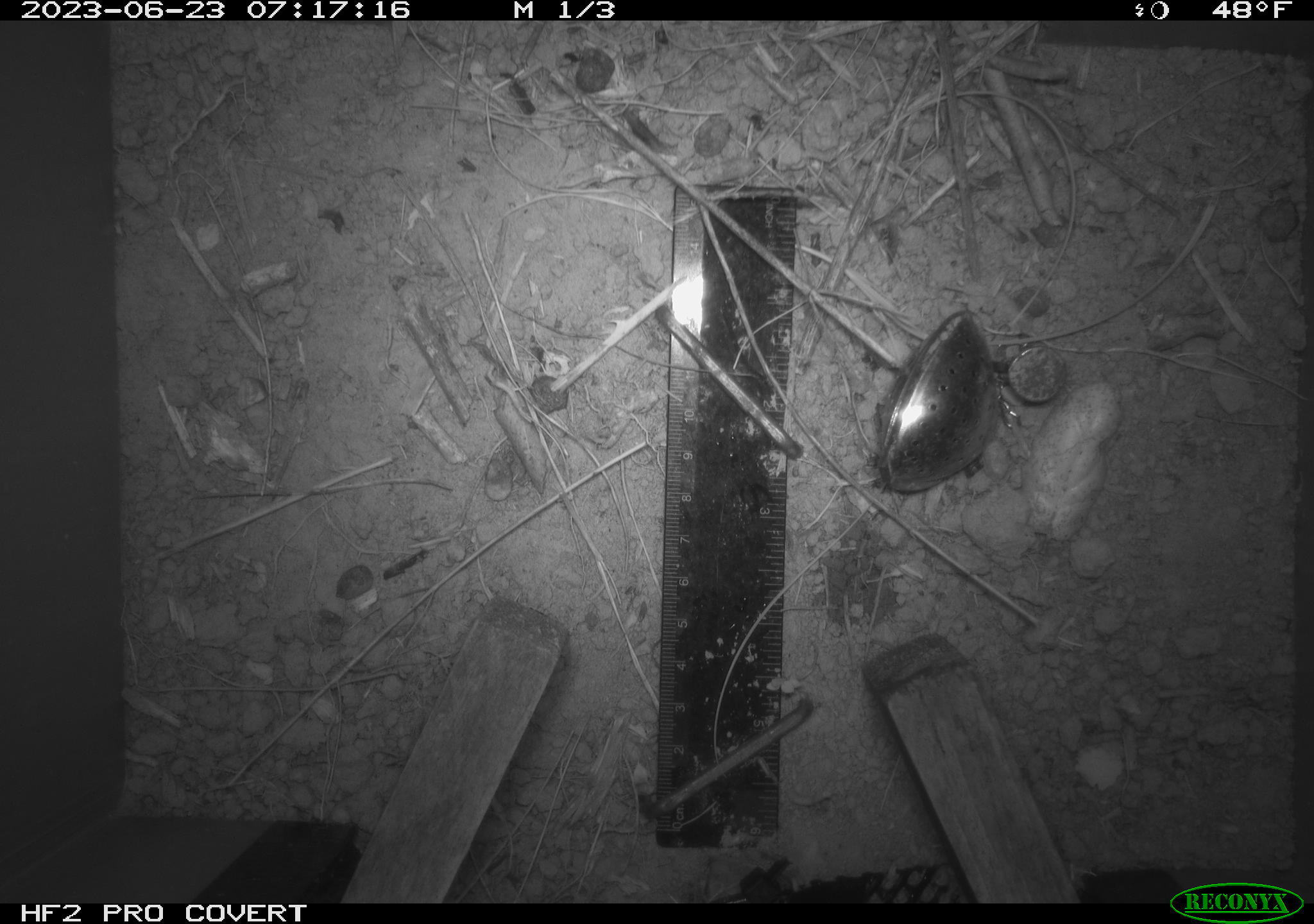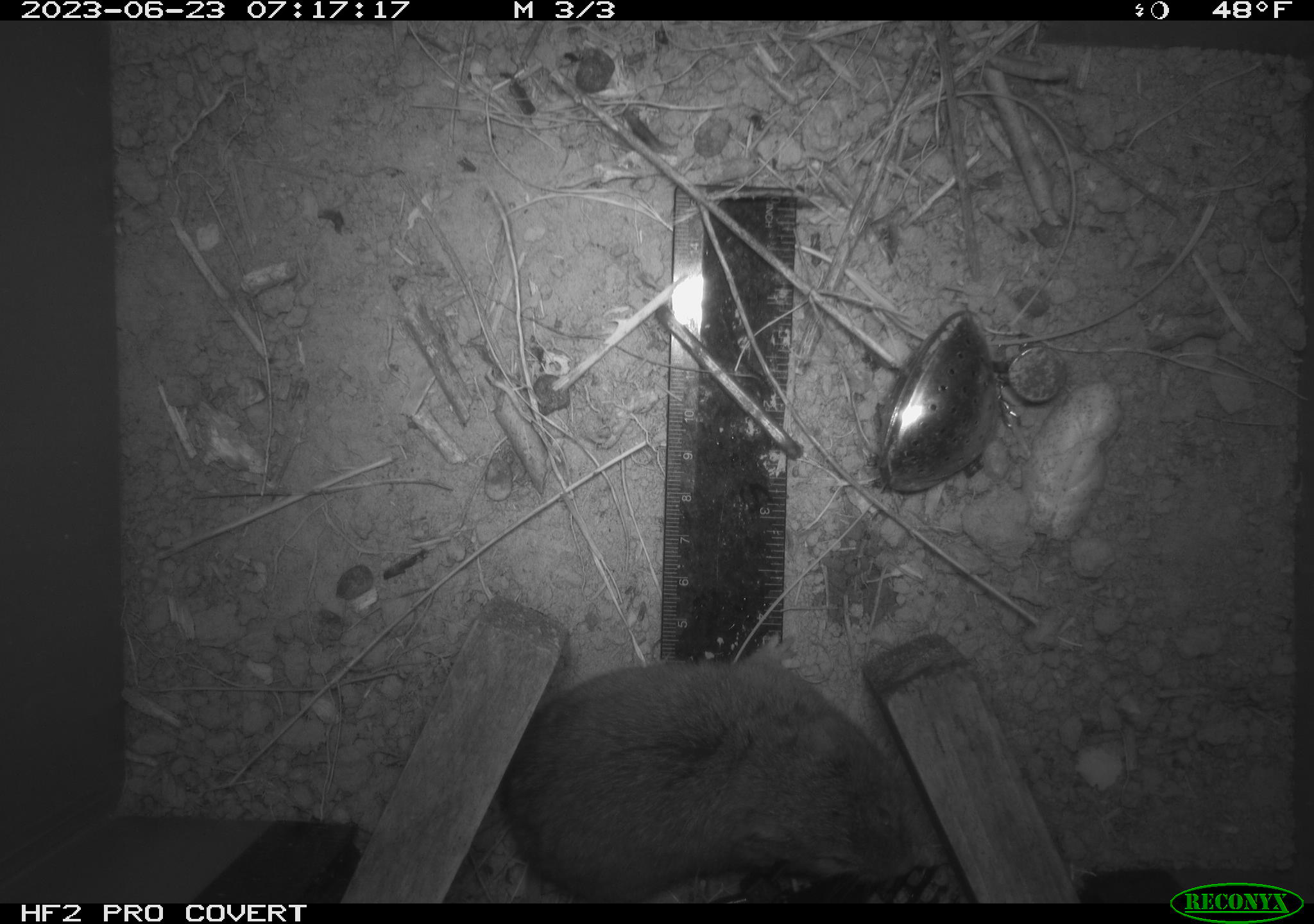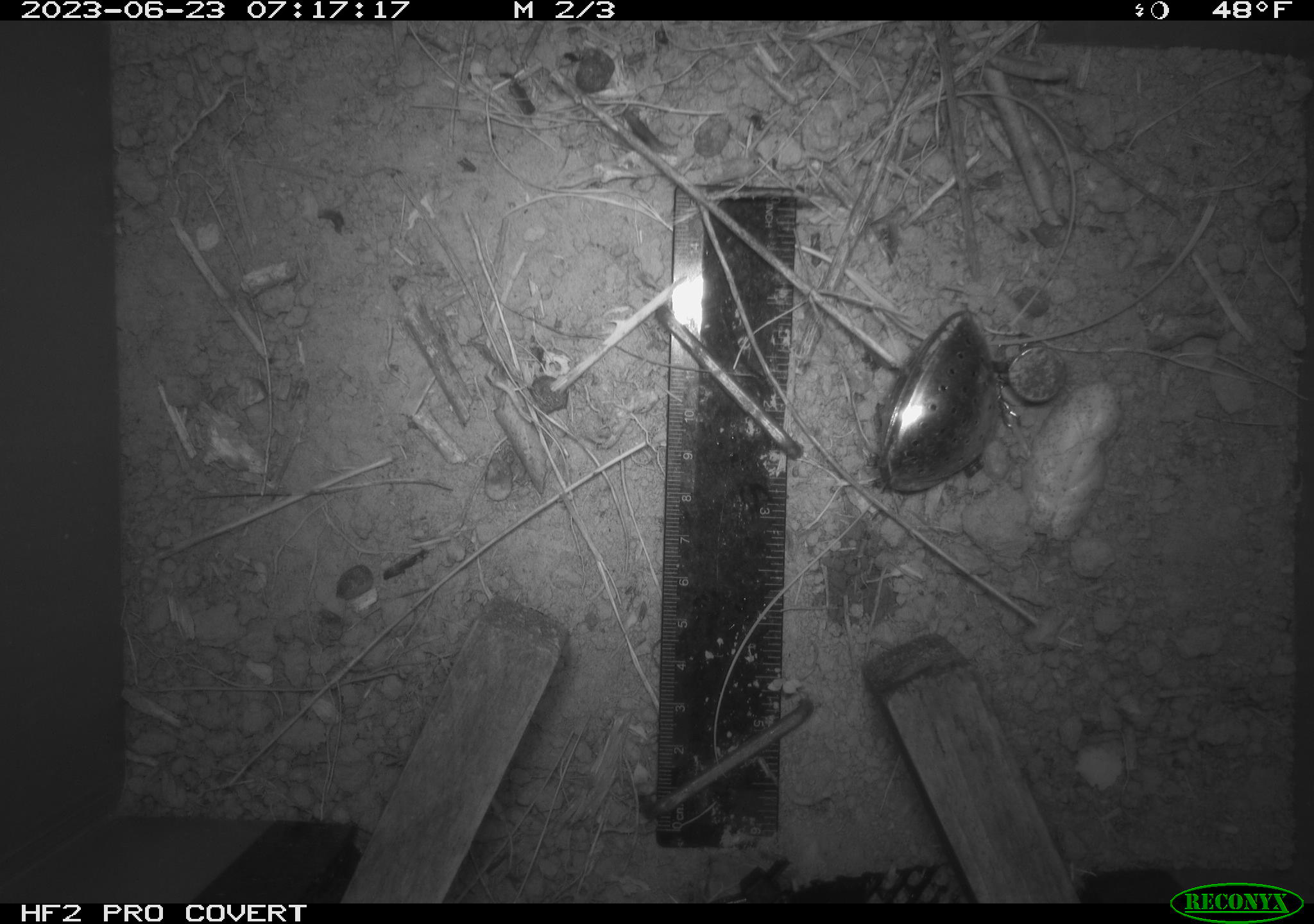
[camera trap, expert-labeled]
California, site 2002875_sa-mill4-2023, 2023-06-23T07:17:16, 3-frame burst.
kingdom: Animalia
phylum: Chordata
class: Mammalia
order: Rodentia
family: Cricetidae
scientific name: Arvicolinae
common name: voles, lemmings, and muskrats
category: arvicolinae subfamily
Arvicolinae subfamily (voles, lemmings, and muskrats) (Arvicolinae).